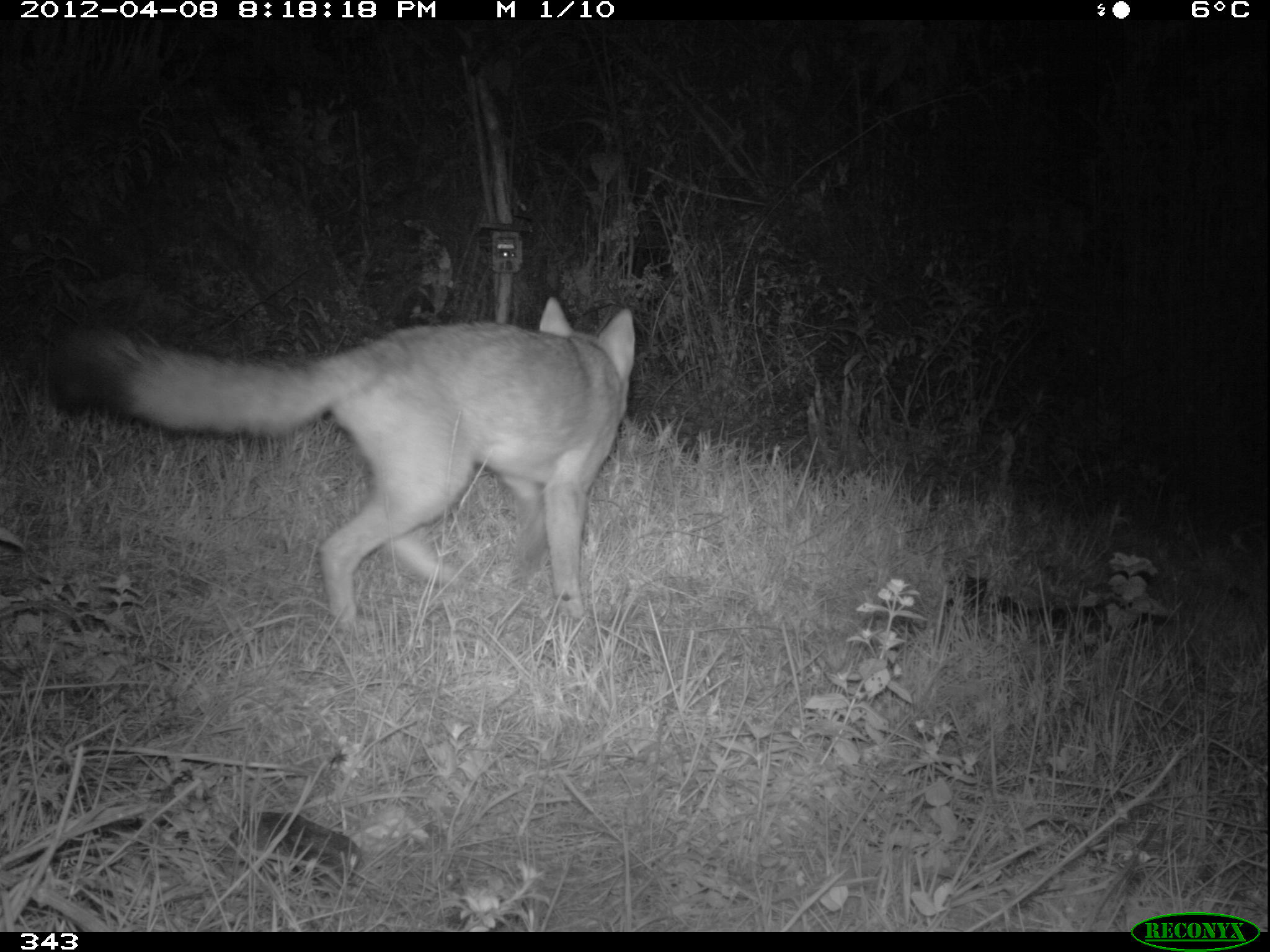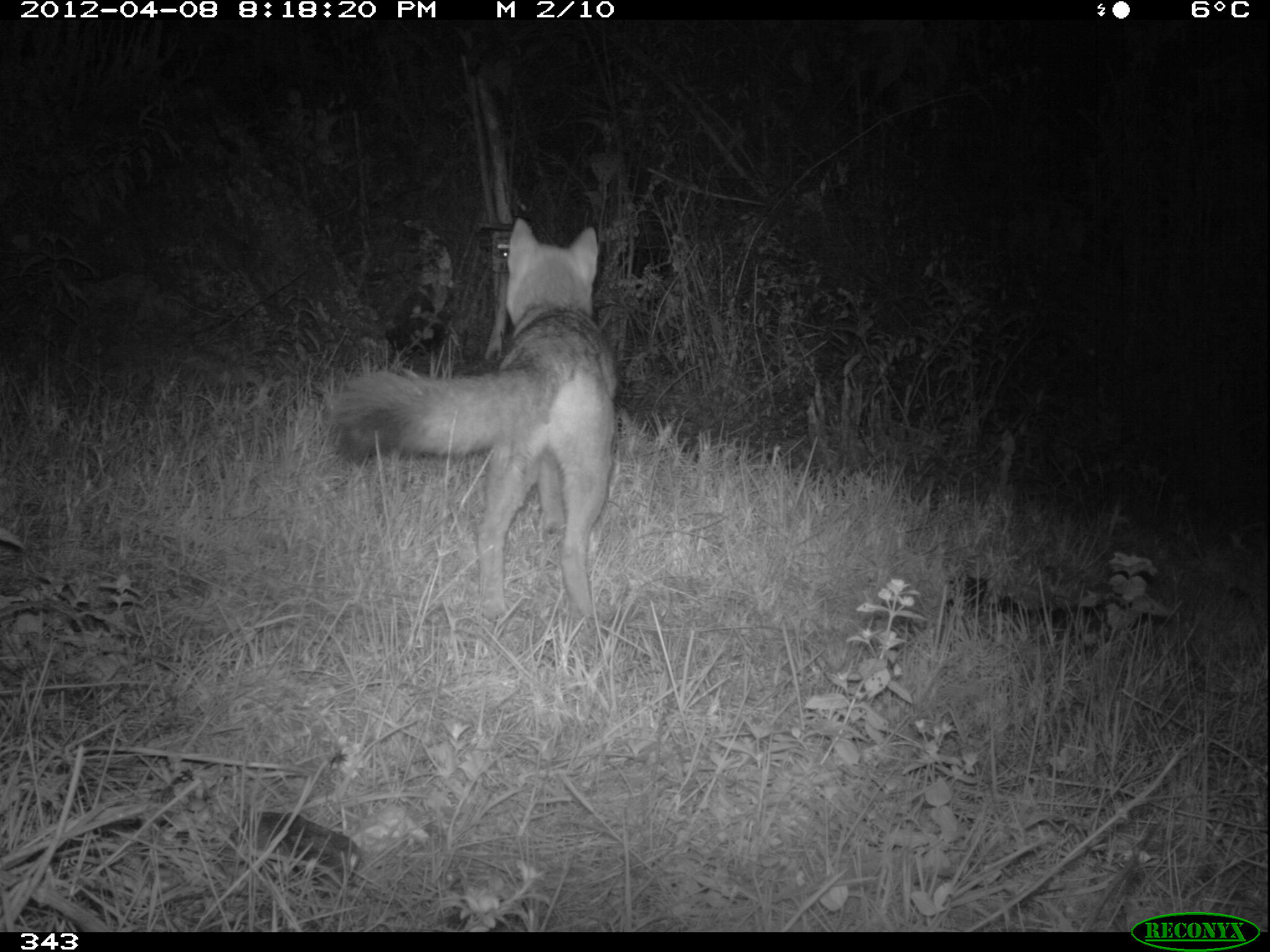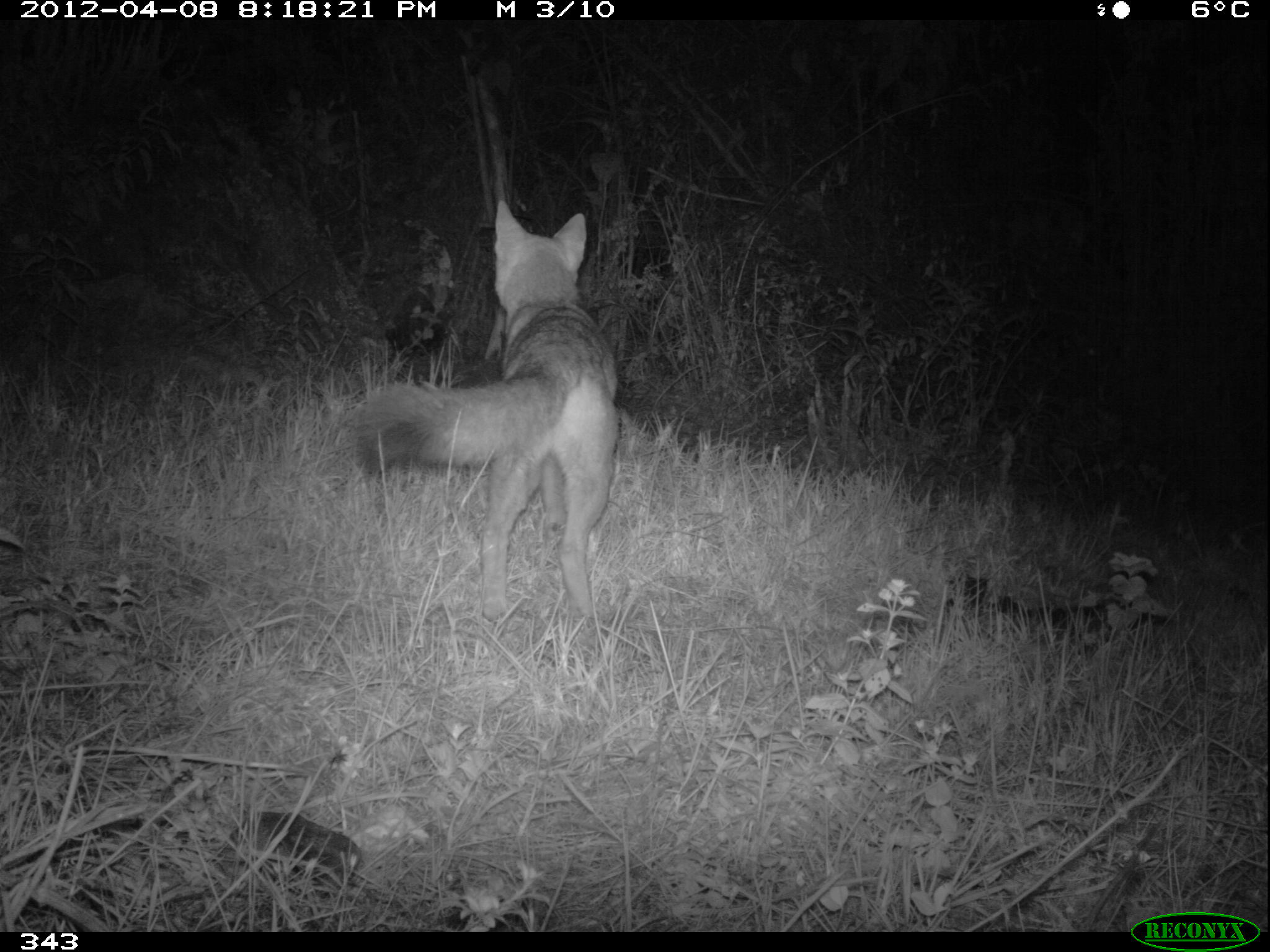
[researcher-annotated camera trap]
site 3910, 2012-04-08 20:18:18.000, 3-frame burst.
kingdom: Animalia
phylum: Chordata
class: Mammalia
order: Carnivora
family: Canidae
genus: Lycalopex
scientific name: Lycalopex culpaeus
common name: culpeo